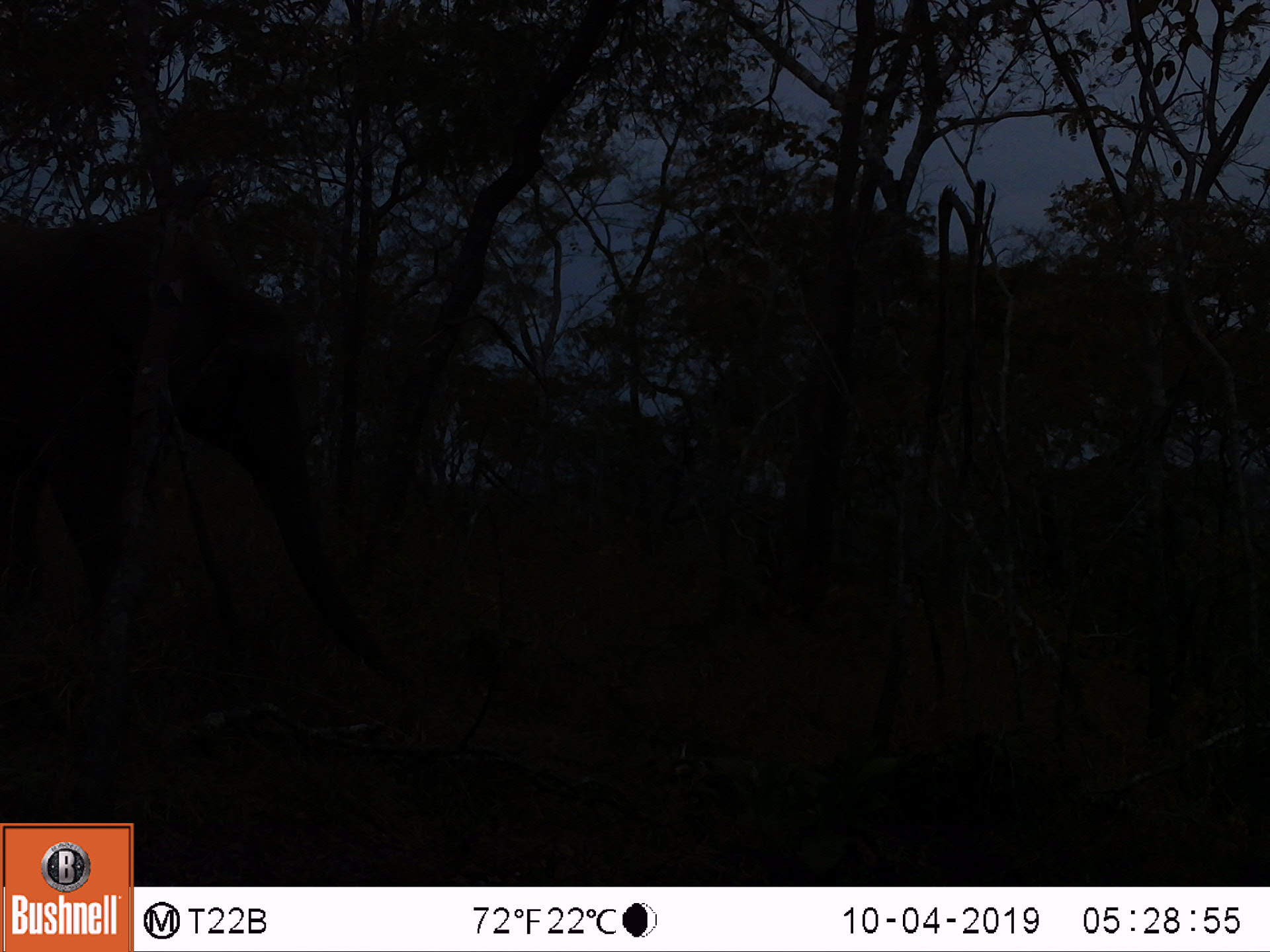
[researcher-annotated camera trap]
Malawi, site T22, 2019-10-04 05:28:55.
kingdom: Animalia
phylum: Chordata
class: Mammalia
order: Proboscidea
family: Elephantidae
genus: Loxodonta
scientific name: Loxodonta africana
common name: african savanna elephant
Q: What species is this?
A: African savanna elephant (Loxodonta africana).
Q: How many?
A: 1.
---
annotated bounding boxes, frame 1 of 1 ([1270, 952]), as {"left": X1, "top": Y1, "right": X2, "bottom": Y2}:
african savanna elephant: {"left": 0, "top": 199, "right": 420, "bottom": 704}